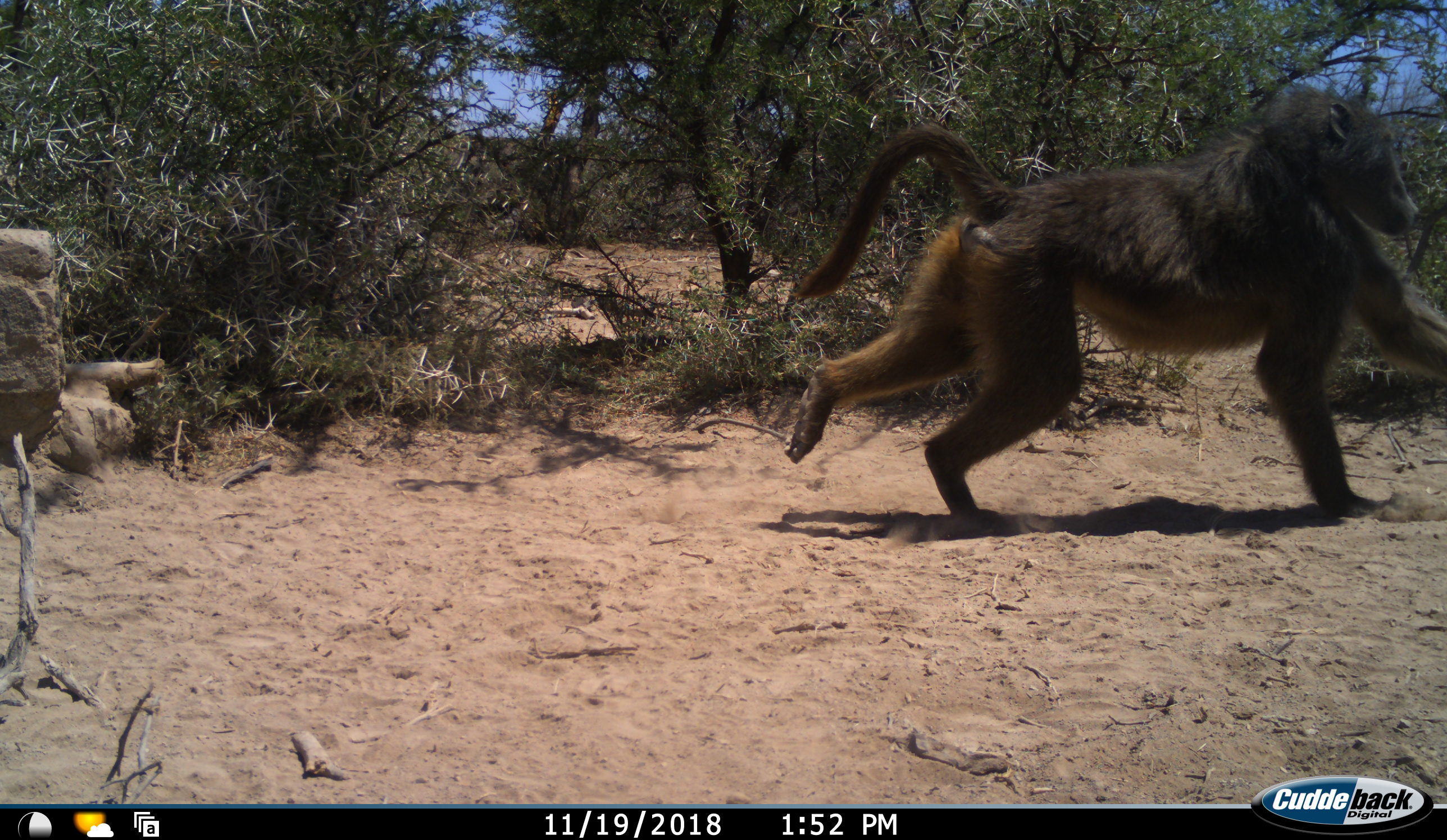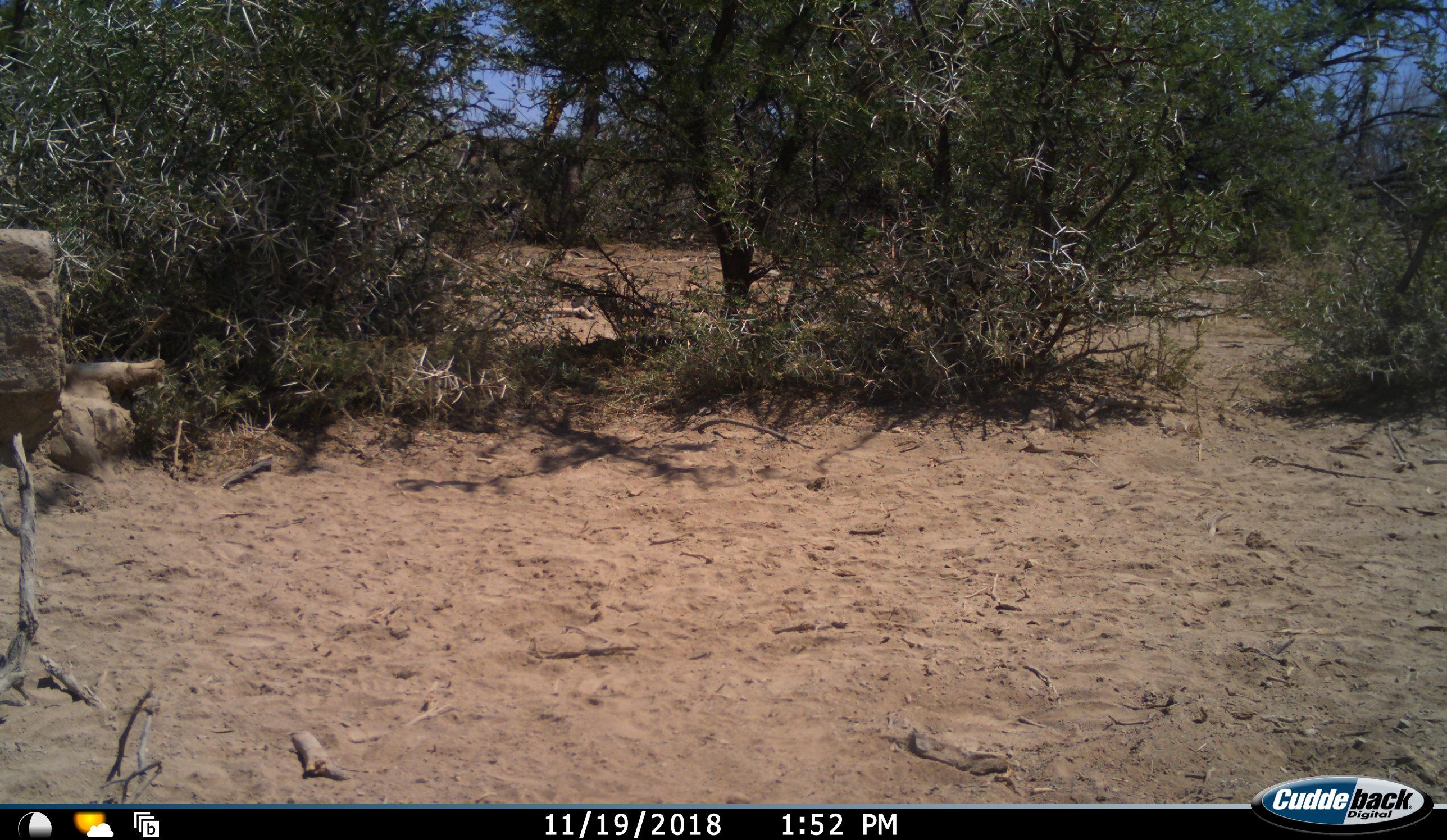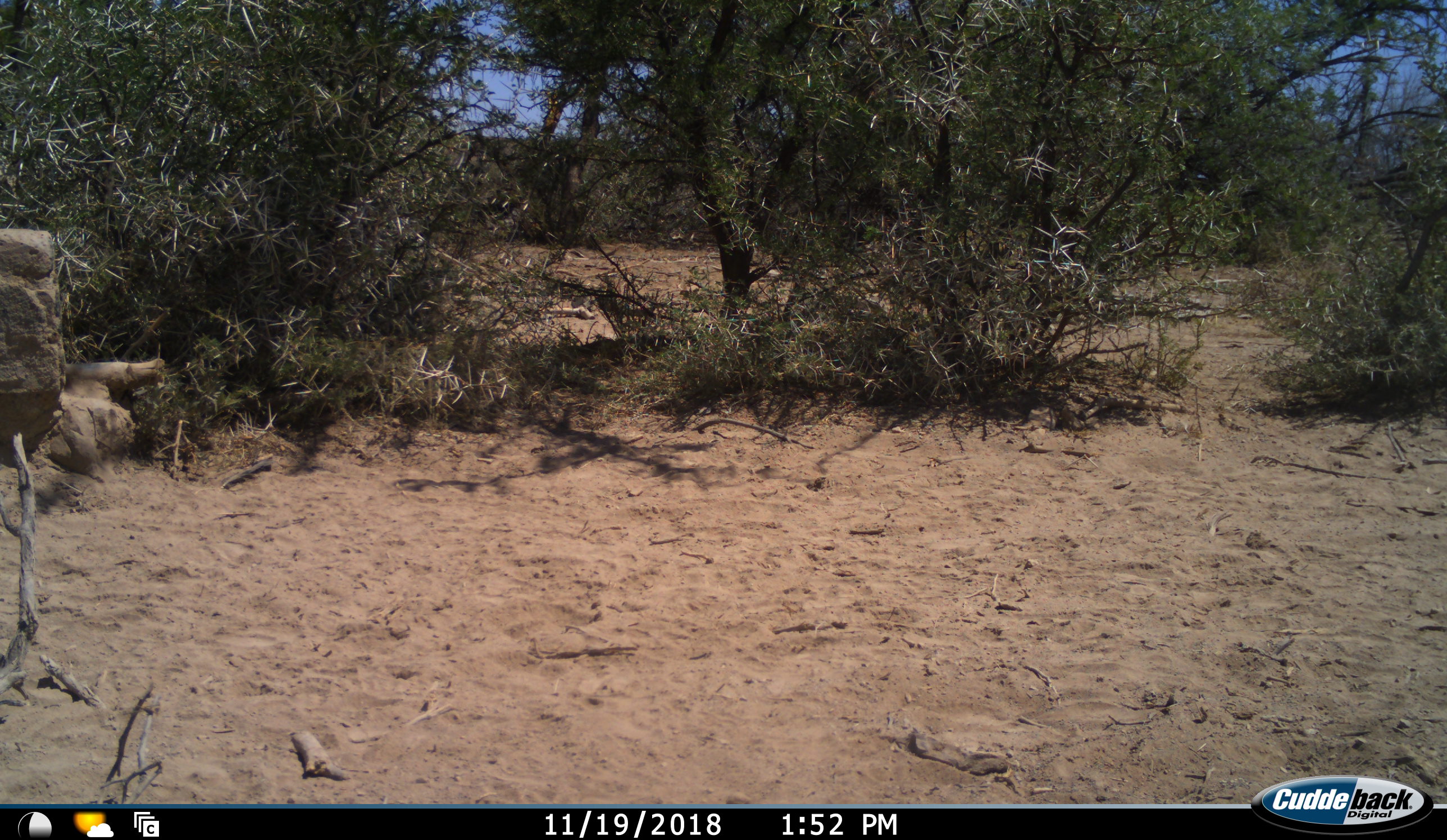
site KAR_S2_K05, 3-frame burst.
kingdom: Animalia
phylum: Chordata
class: Mammalia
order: Primates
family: Cercopithecidae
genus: Papio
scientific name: Papio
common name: baboon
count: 1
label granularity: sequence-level